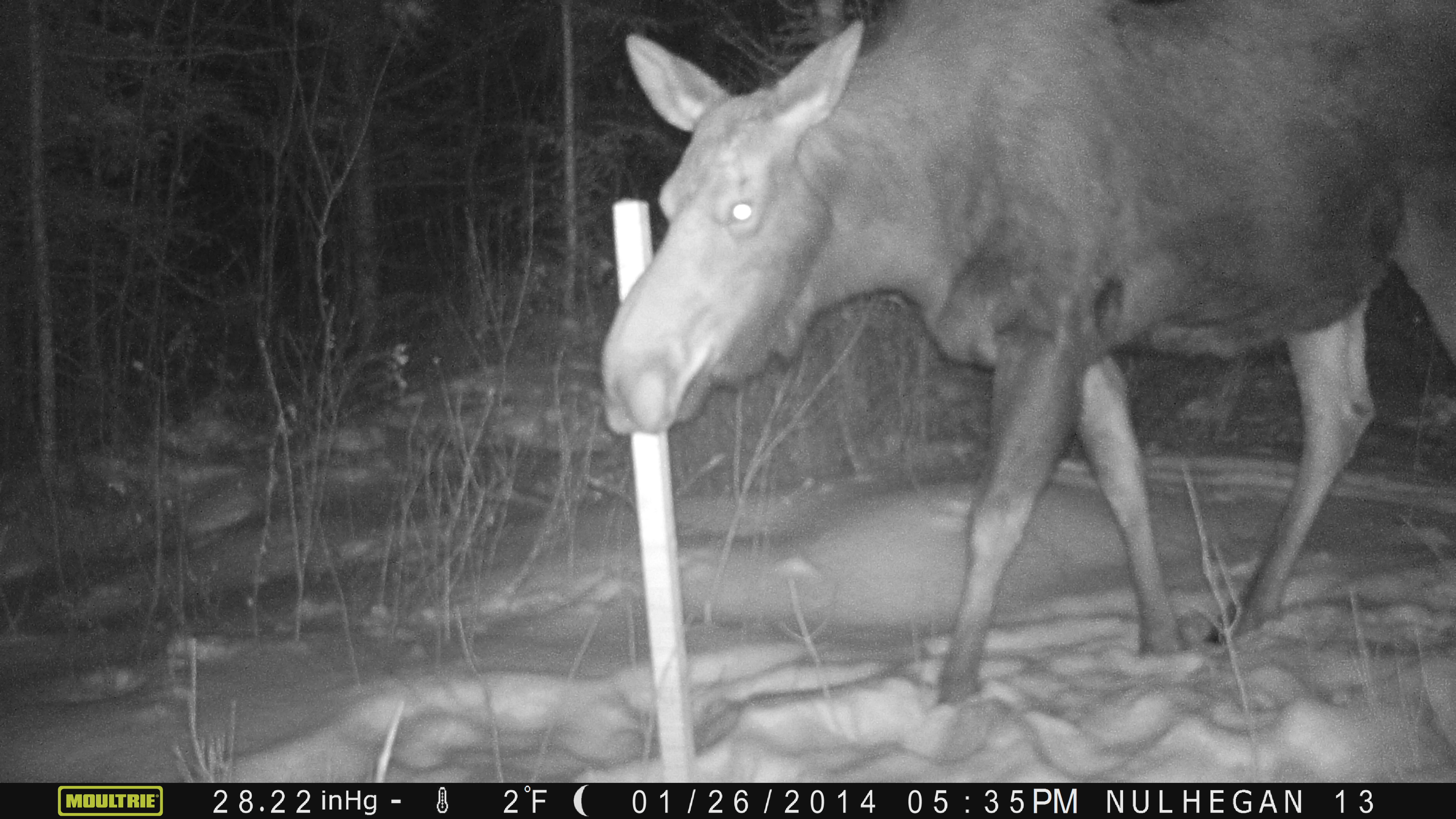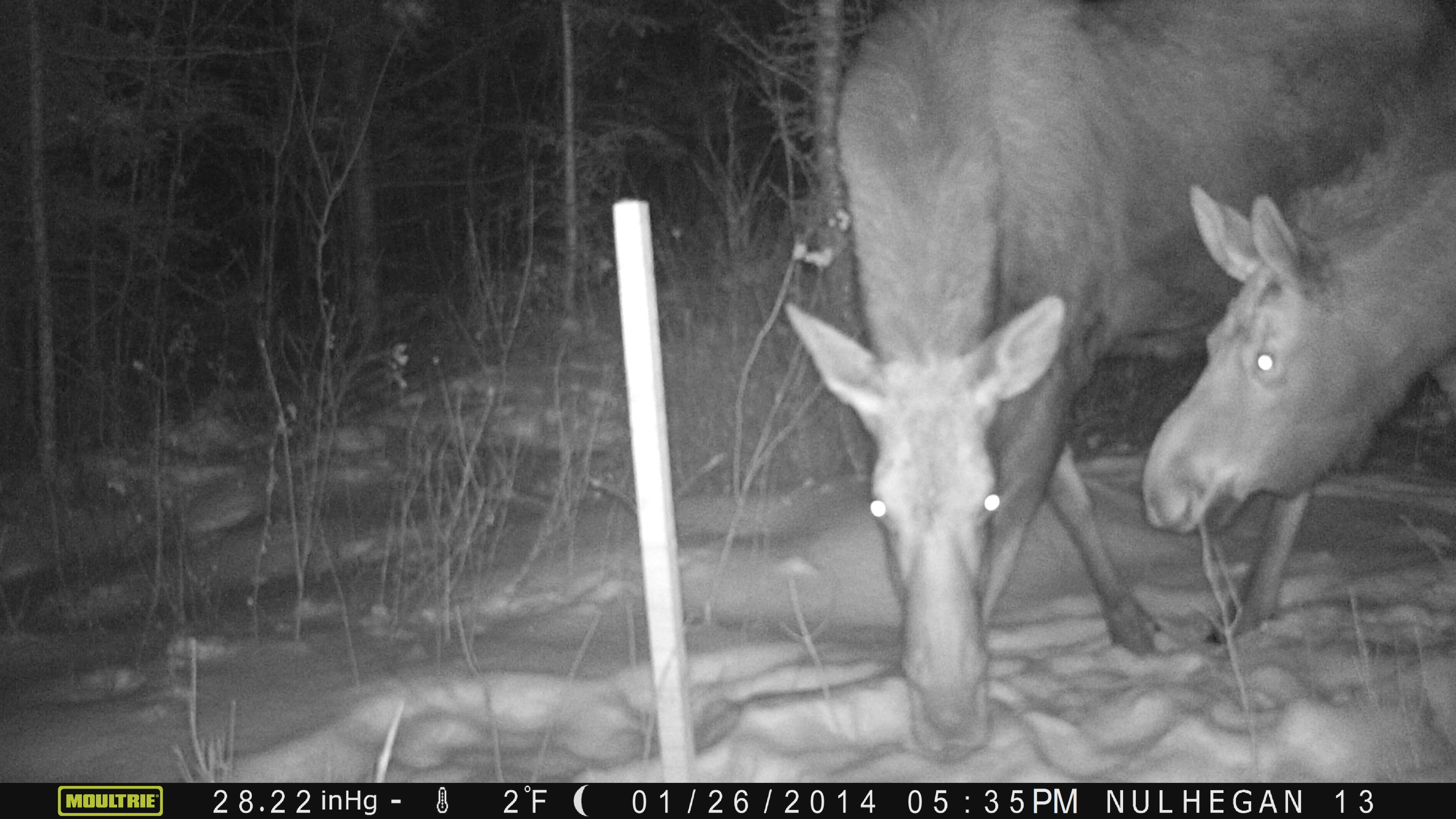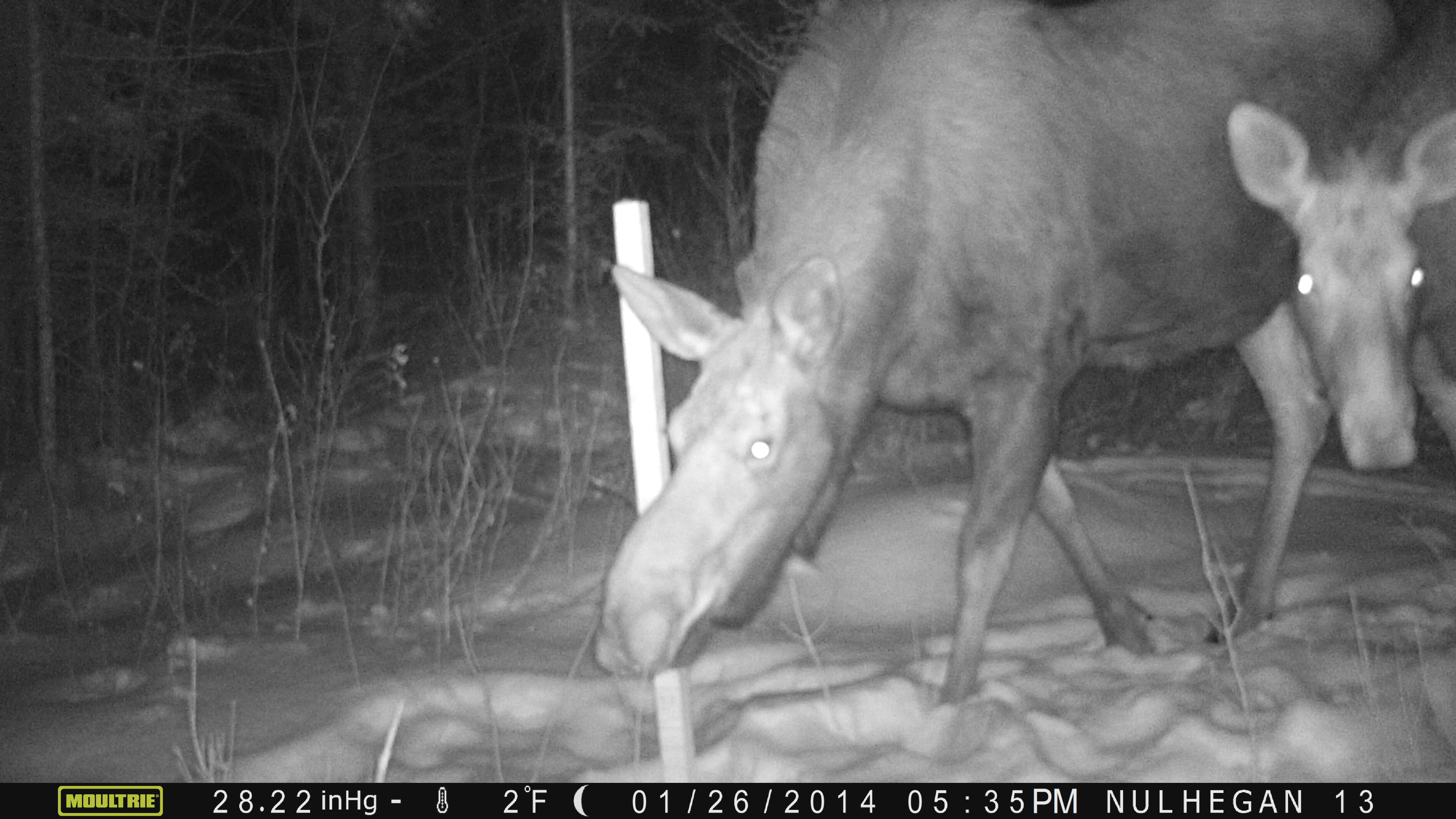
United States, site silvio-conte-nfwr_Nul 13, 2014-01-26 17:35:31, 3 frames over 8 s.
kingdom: Animalia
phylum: Chordata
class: Mammalia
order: Artiodactyla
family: Cervidae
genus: Alces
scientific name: Alces alces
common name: moose